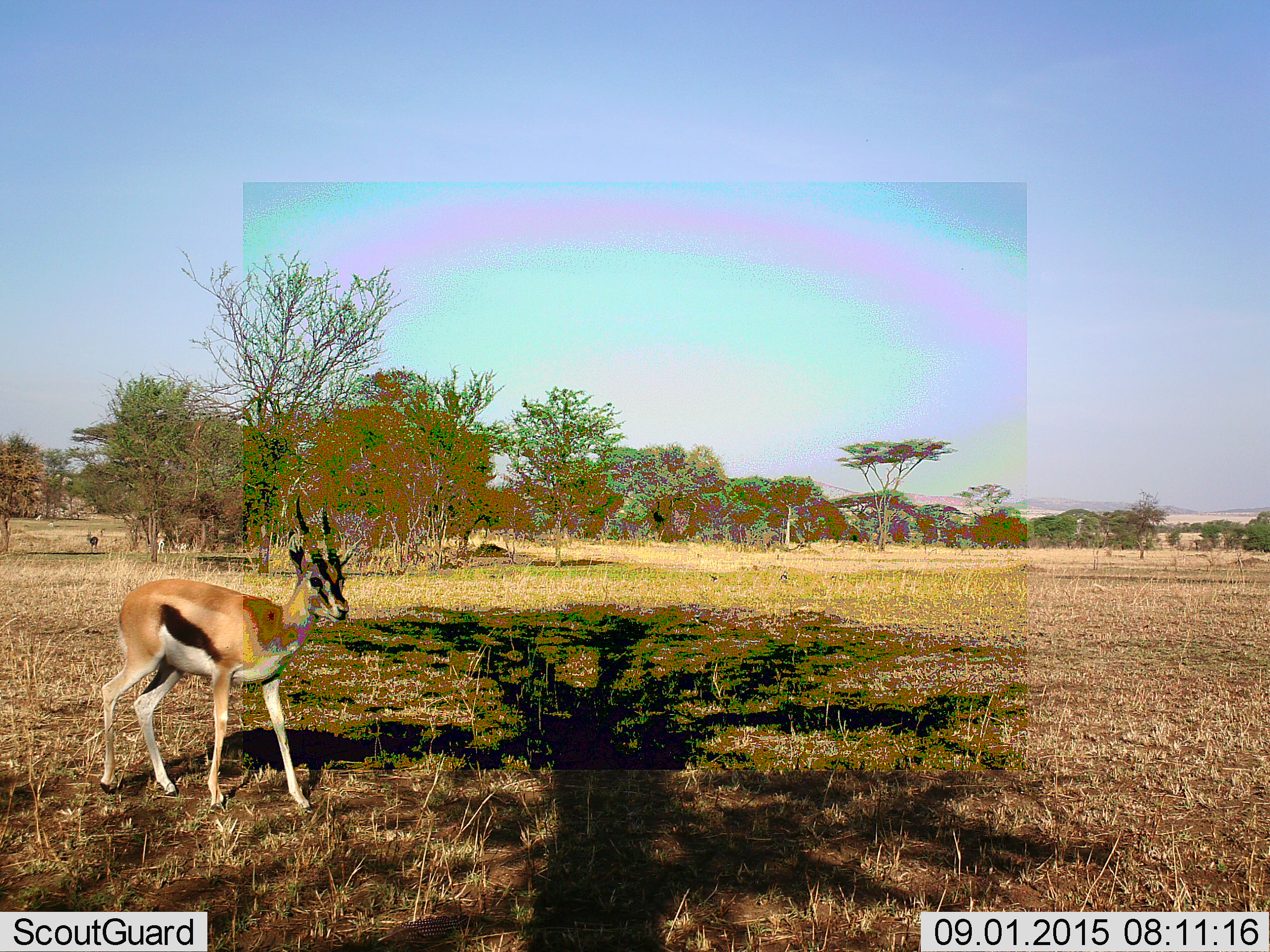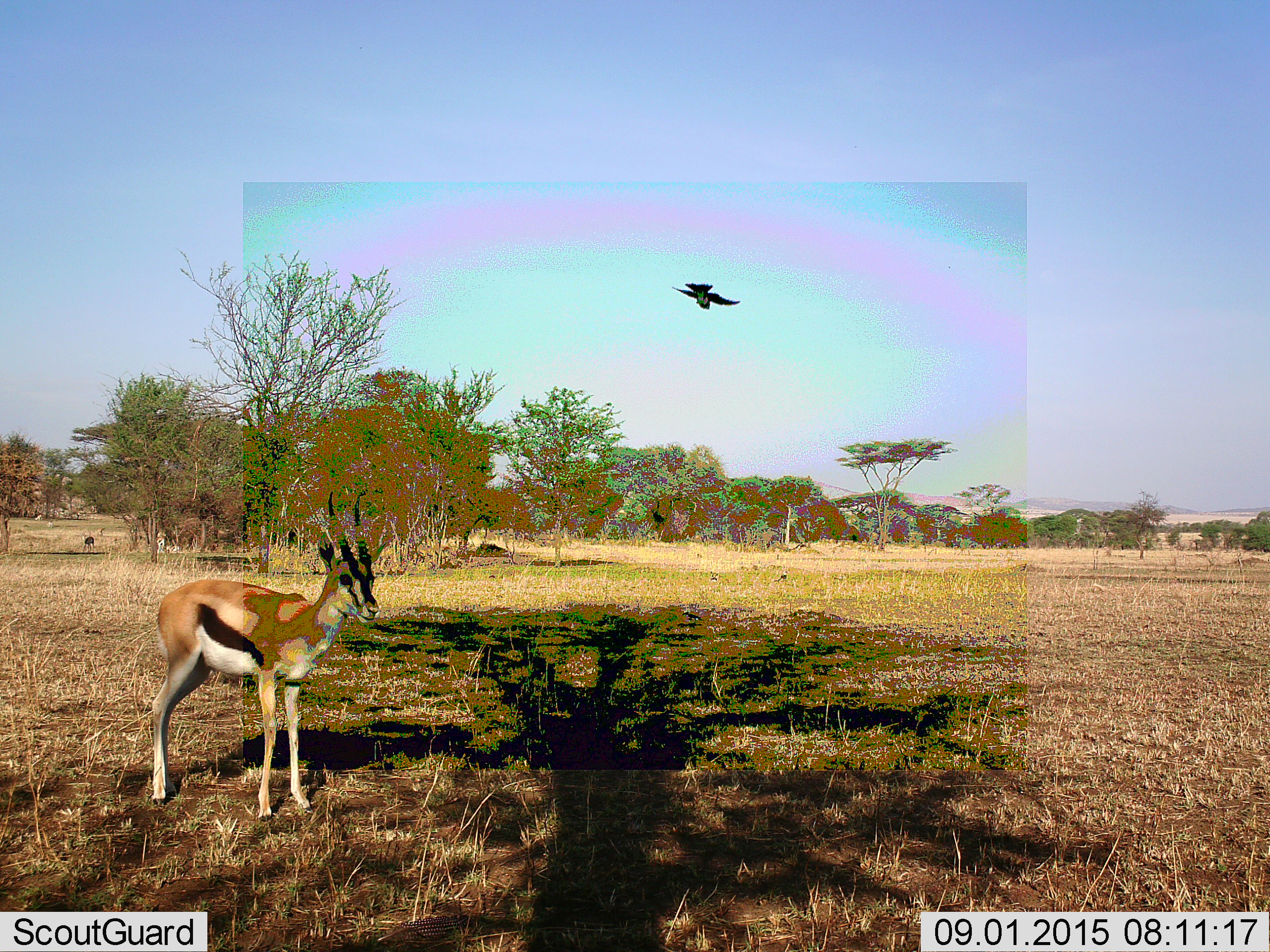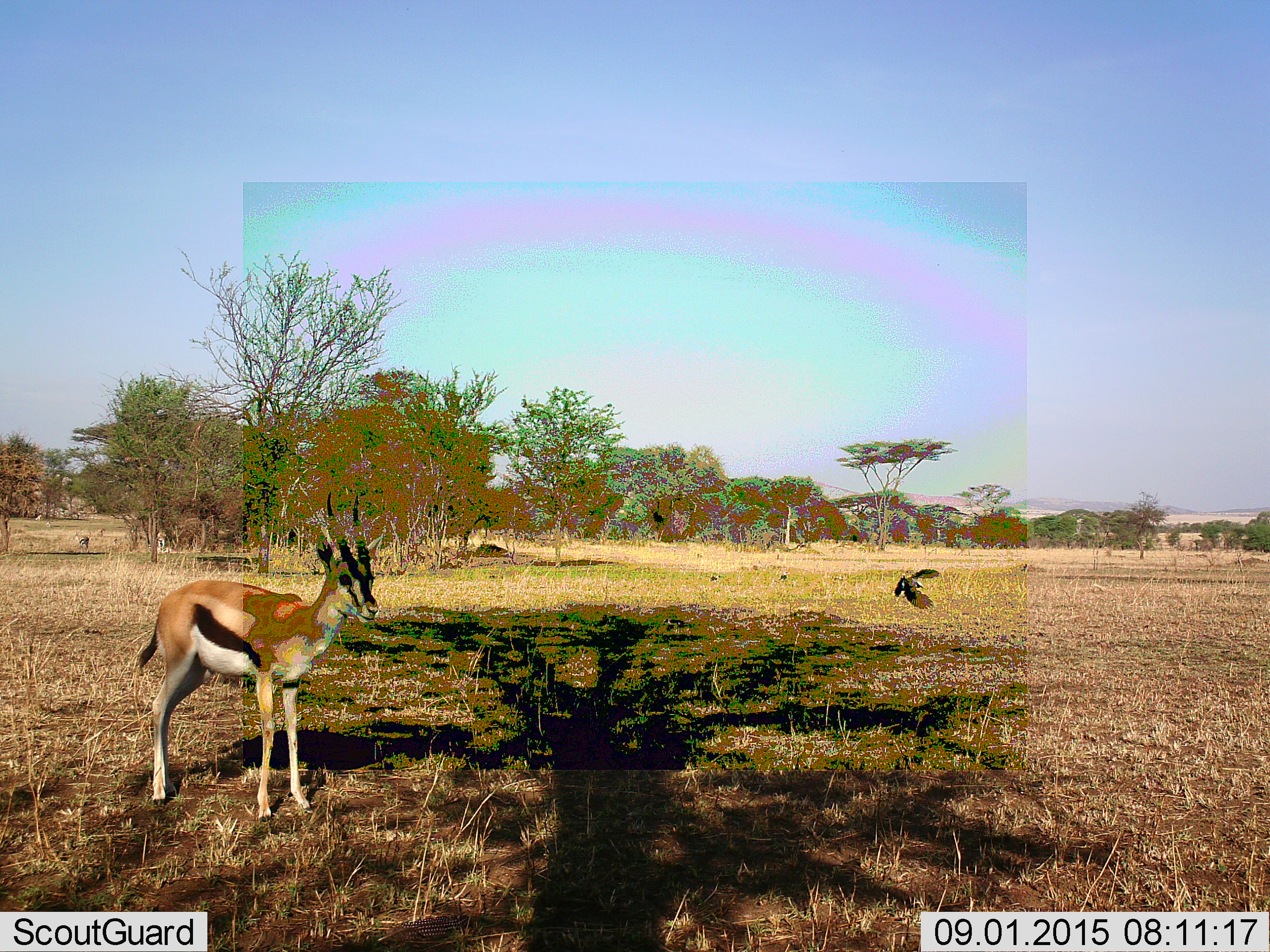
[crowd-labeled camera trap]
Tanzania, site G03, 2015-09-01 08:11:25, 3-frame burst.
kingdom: Animalia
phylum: Chordata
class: Aves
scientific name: Aves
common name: bird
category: otherbird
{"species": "otherbird (bird) (Aves)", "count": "1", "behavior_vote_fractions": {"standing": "9%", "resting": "0%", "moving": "100%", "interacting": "0%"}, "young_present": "0%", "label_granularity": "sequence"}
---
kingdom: Animalia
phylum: Chordata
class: Mammalia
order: Artiodactyla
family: Bovidae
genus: Eudorcas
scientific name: Eudorcas thomsonii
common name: thomson's gazelle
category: gazellethomsons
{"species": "gazellethomsons (thomson's gazelle) (Eudorcas thomsonii)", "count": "4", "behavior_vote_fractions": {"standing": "71%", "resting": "0%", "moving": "64%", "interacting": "0%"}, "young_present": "14%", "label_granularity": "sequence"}